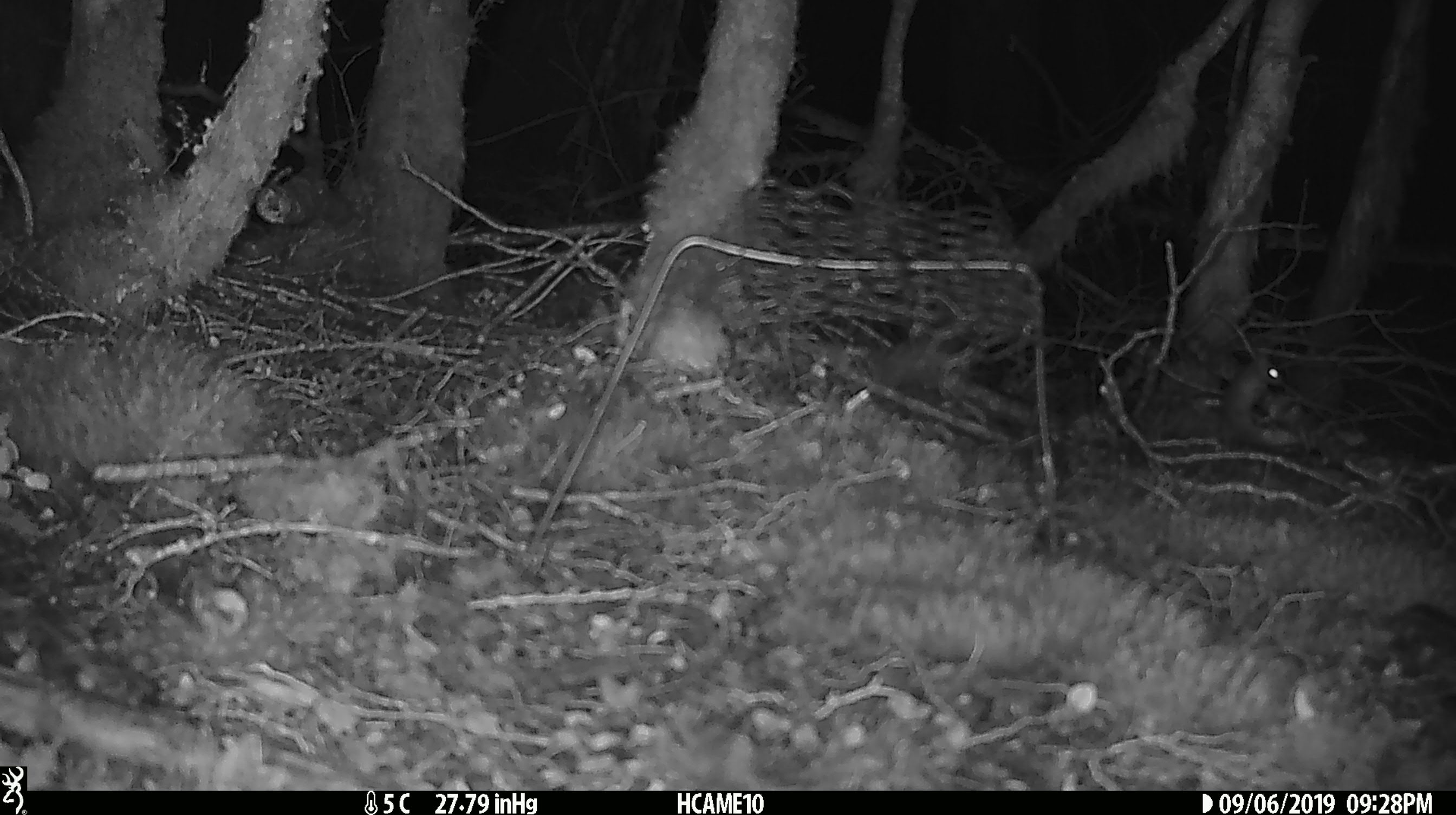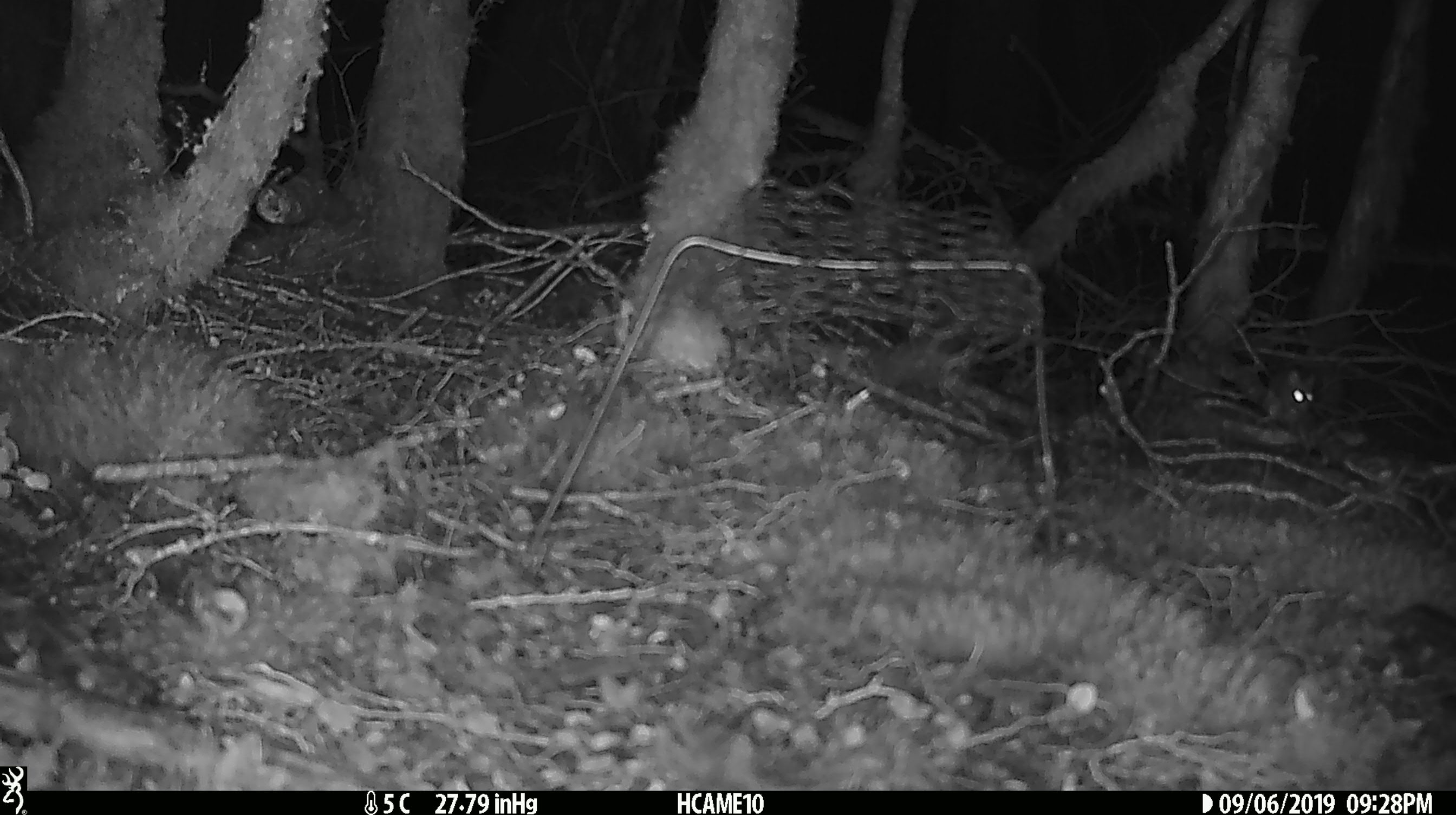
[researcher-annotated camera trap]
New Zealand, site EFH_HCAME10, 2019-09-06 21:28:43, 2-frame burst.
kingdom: Animalia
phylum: Chordata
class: Mammalia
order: Rodentia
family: Muridae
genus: Mus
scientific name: Mus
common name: mouse